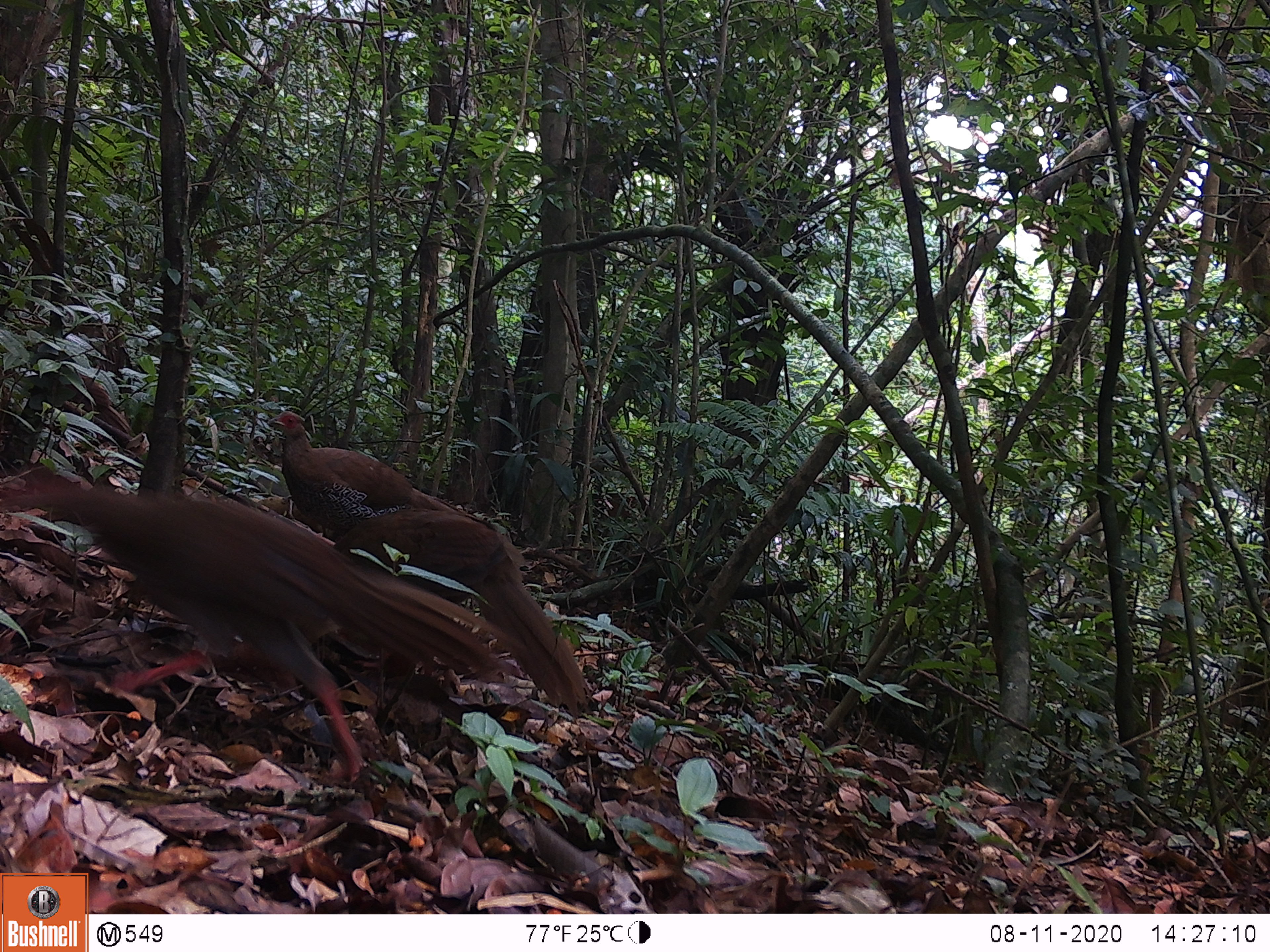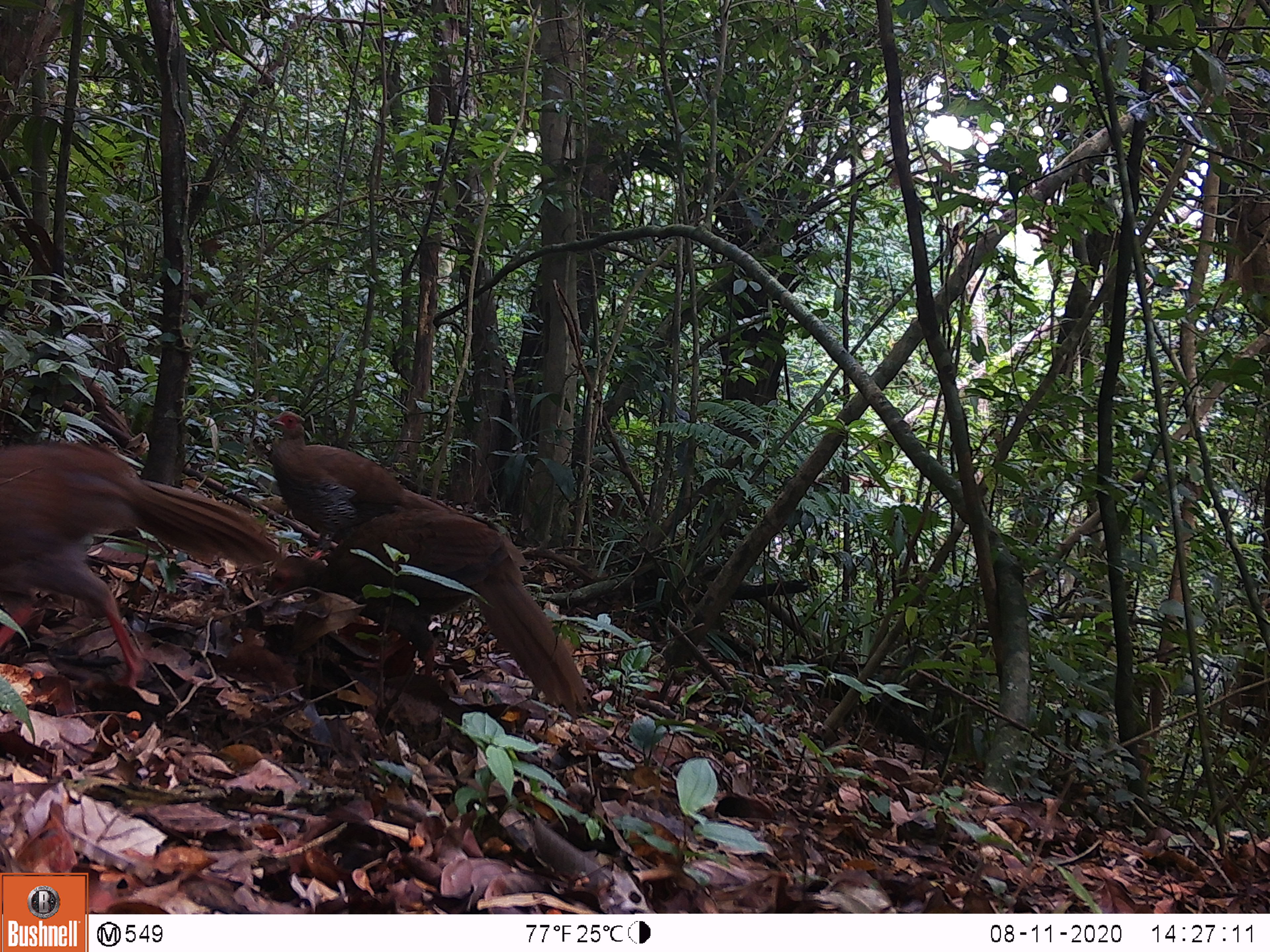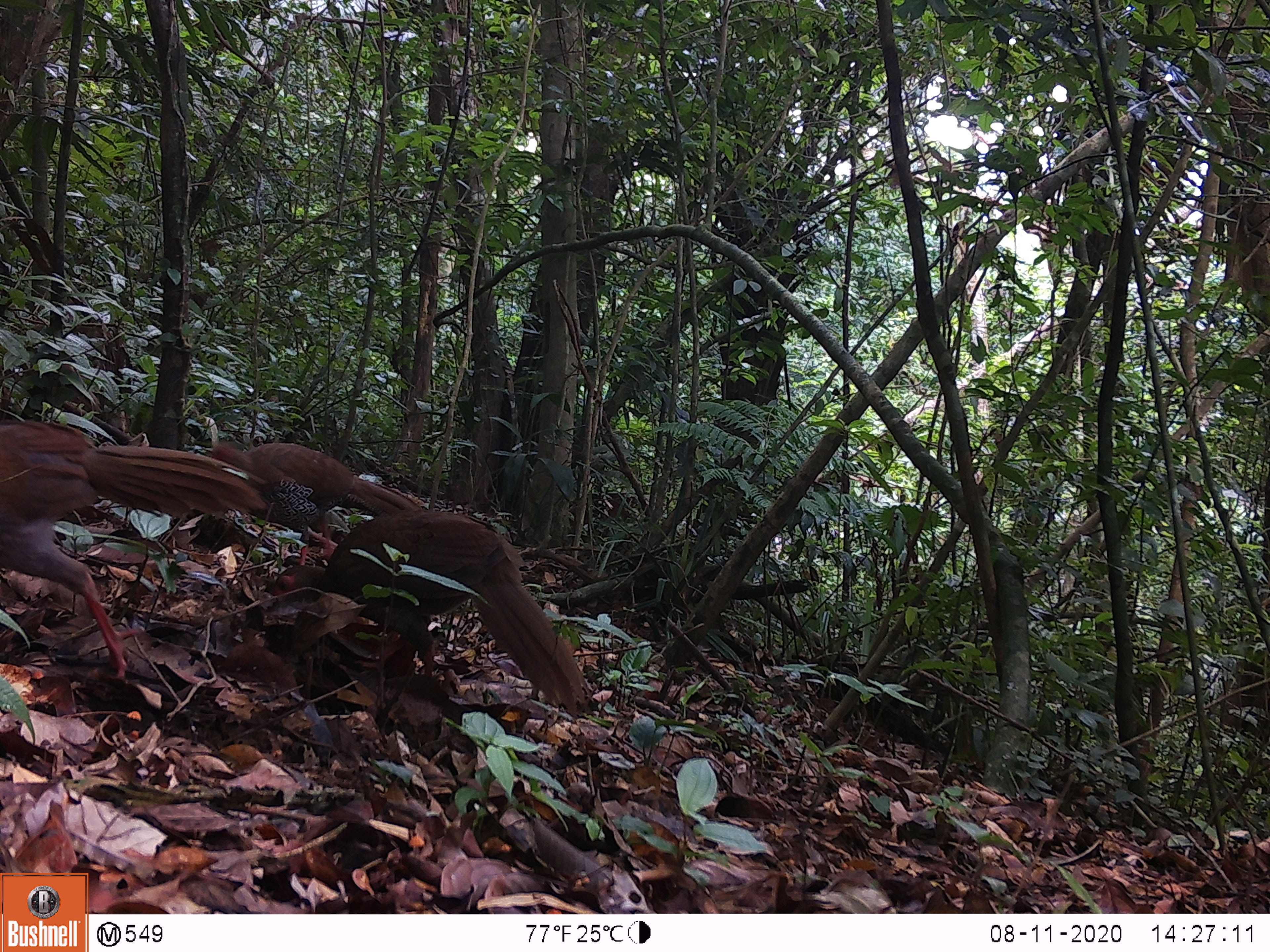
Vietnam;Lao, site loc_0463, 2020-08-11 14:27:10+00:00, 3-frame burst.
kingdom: Animalia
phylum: Chordata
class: Aves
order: Galliformes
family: Phasianidae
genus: Lophura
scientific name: Lophura nycthemera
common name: silver pheasant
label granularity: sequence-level